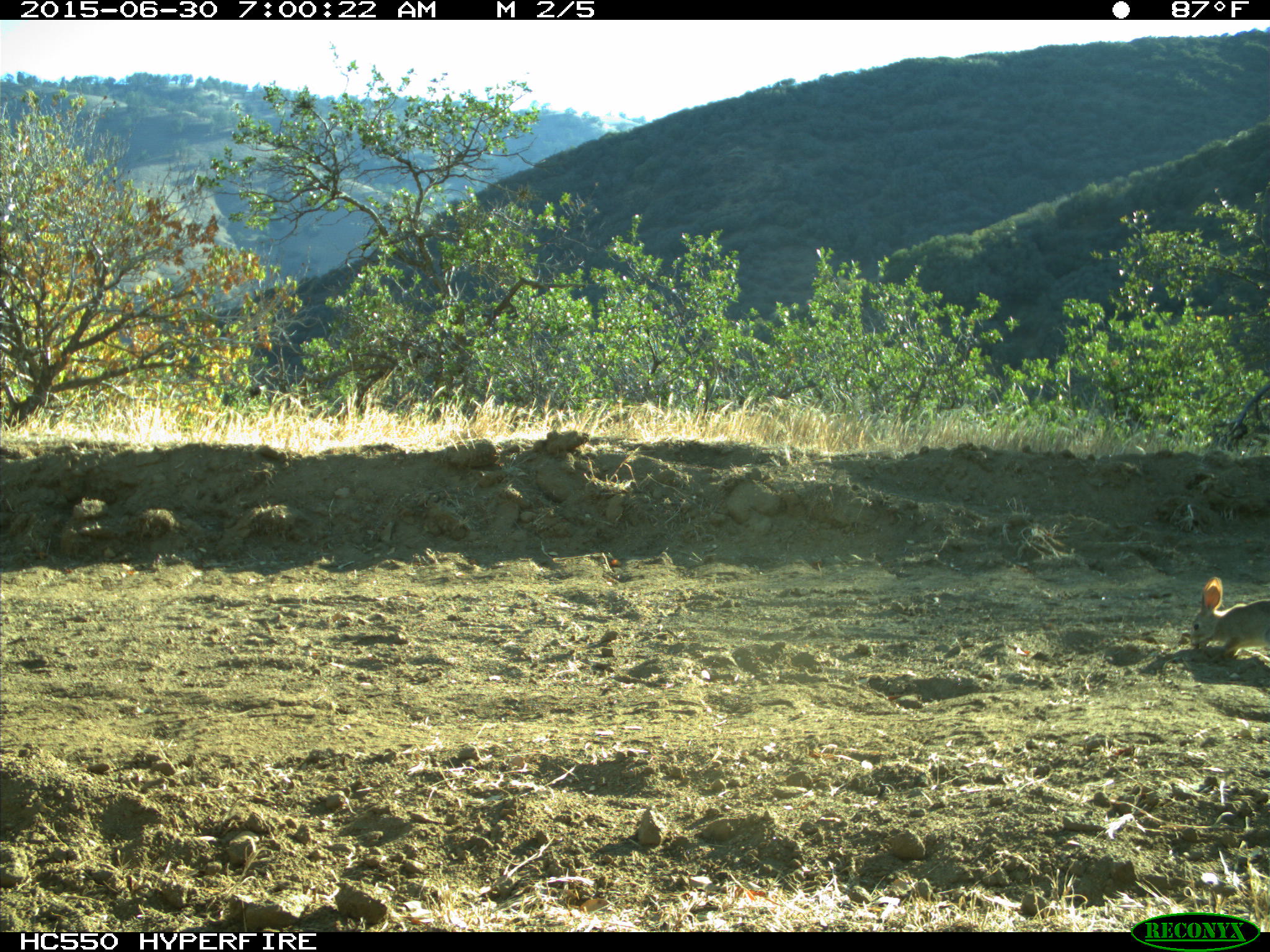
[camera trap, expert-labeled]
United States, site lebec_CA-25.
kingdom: Animalia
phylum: Chordata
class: Mammalia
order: Lagomorpha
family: Leporidae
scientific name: Leporidae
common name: rabbits and hares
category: unidentified rabbit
Unidentified rabbit (rabbits and hares) (Leporidae).